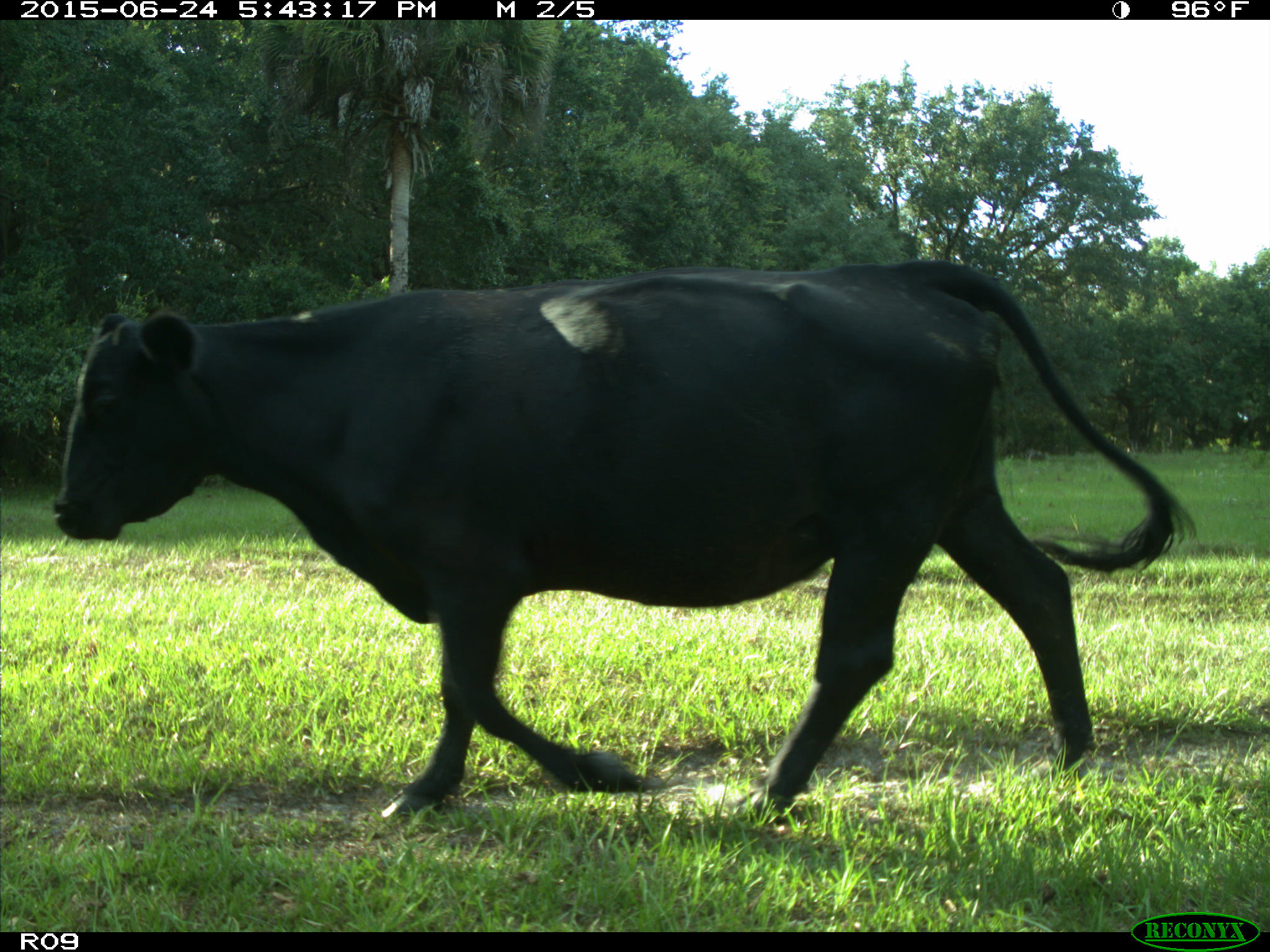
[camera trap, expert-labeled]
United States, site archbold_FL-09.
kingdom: Animalia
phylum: Chordata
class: Mammalia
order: Artiodactyla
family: Bovidae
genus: Bos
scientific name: Bos taurus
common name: domestic cow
Bos taurus (domestic cow).